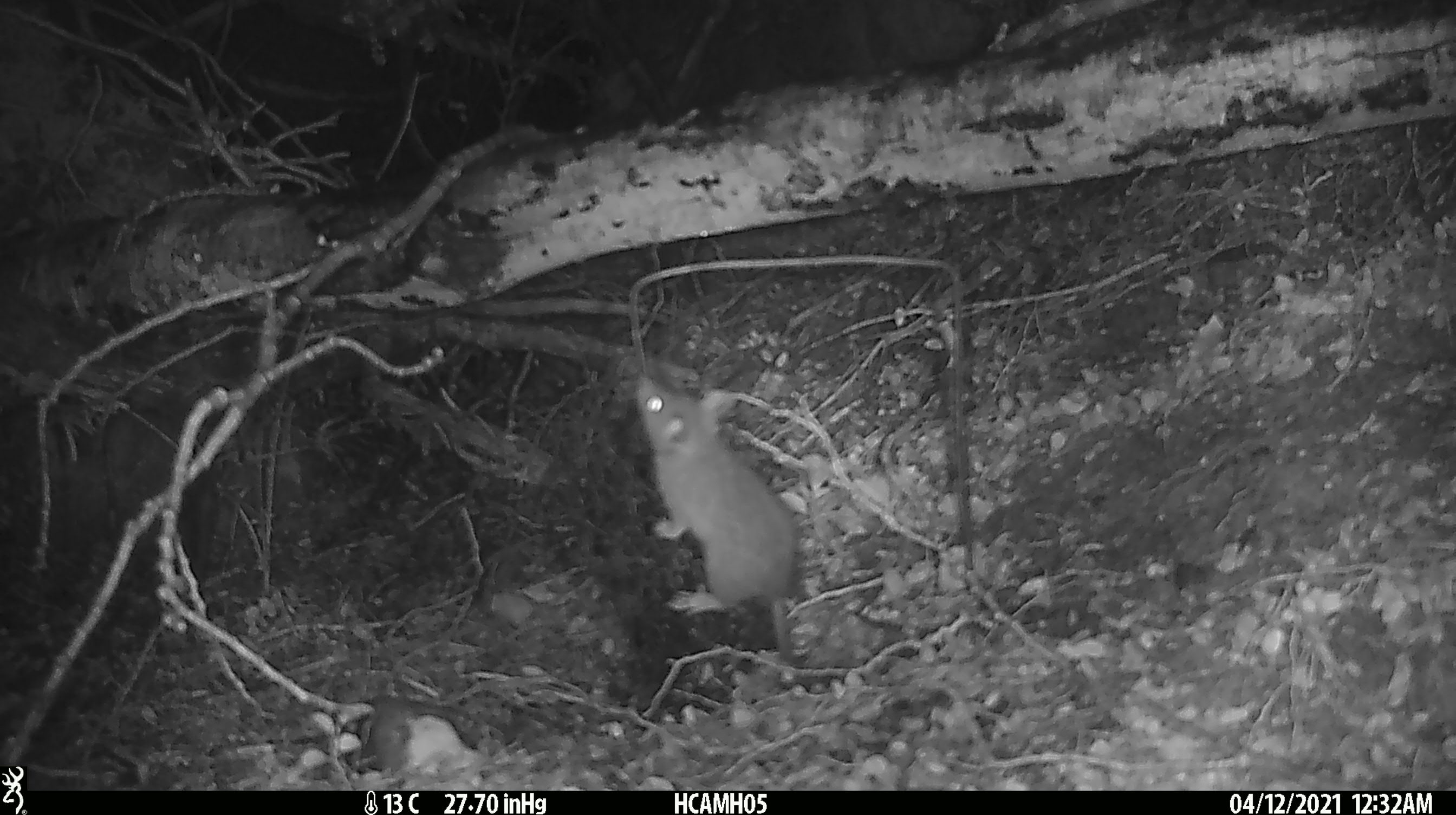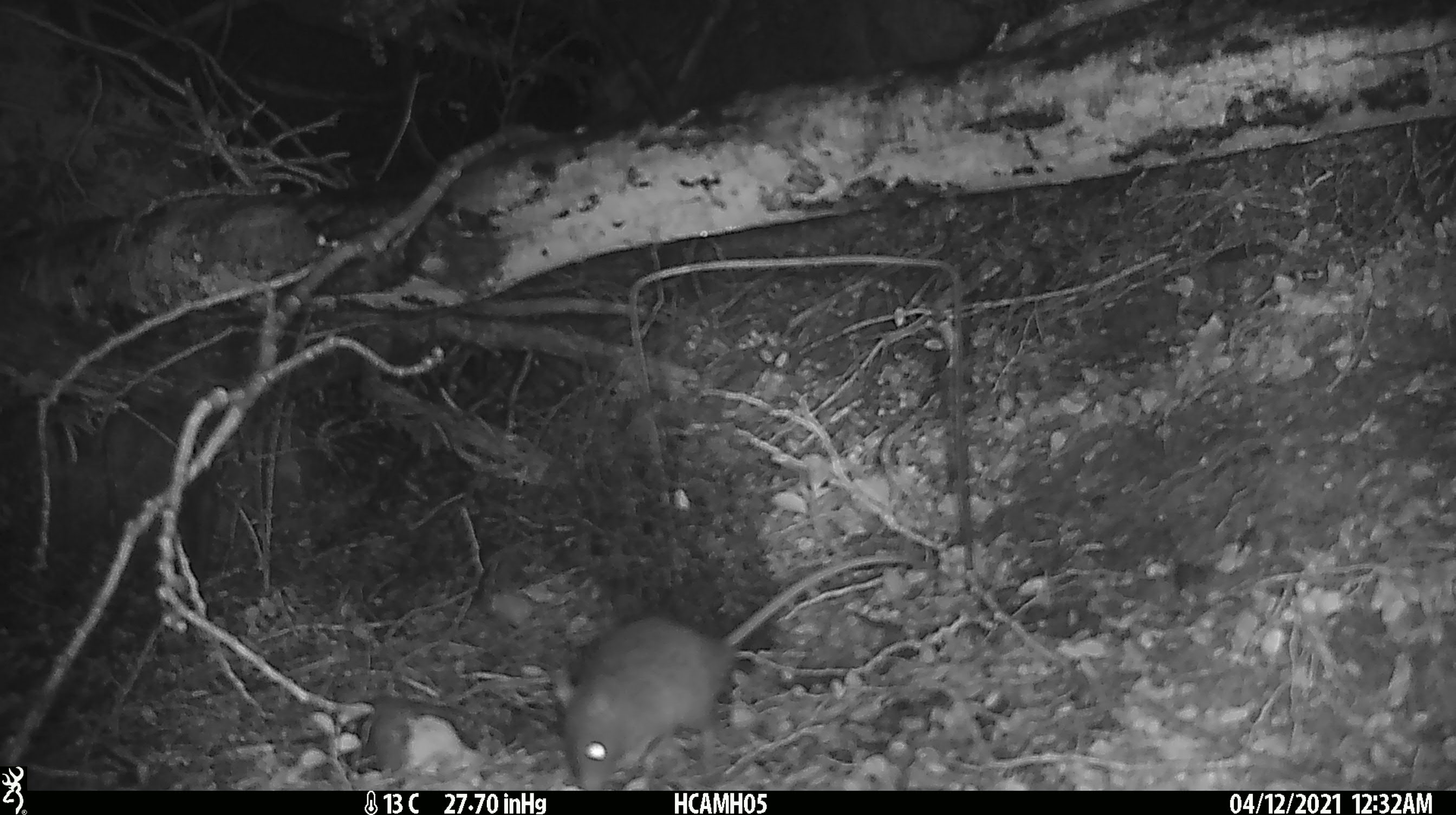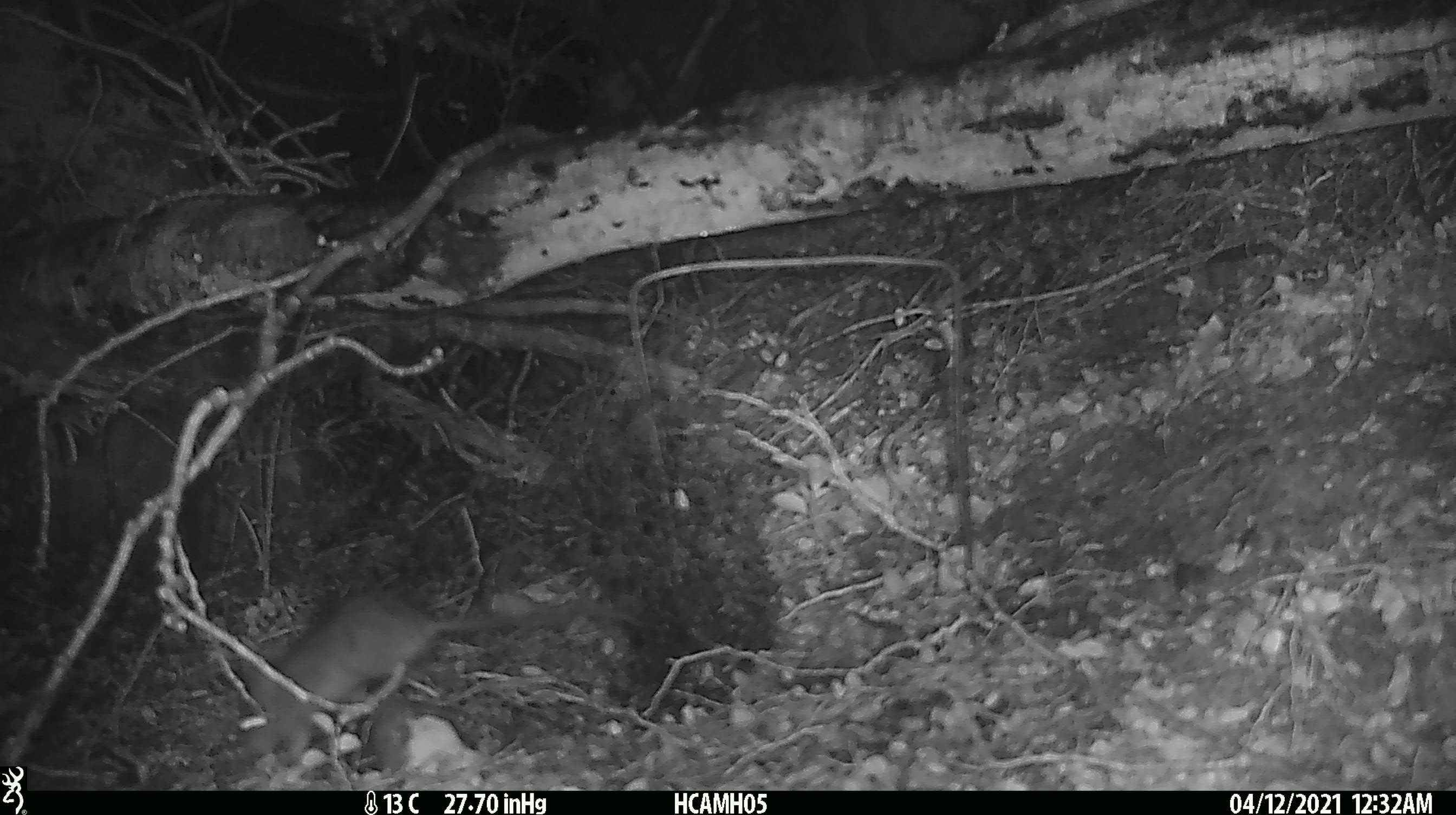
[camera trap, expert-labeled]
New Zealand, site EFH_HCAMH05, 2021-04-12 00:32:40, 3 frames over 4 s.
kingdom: Animalia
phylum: Chordata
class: Mammalia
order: Rodentia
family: Muridae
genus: Rattus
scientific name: Rattus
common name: rat